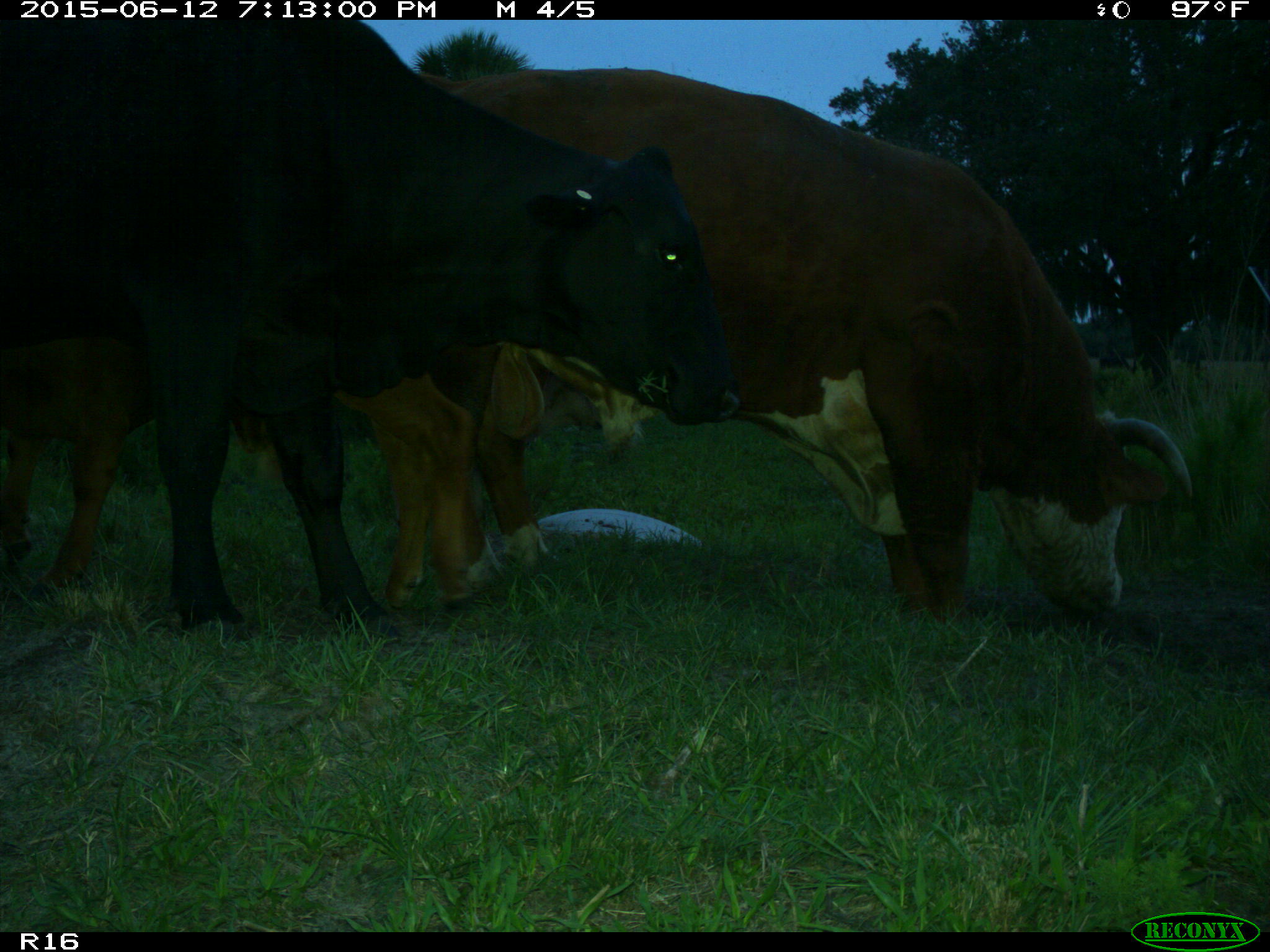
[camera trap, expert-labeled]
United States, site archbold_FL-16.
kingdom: Animalia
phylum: Chordata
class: Mammalia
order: Artiodactyla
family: Bovidae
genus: Bos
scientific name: Bos taurus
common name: domestic cow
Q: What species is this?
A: Bos taurus (domestic cow).